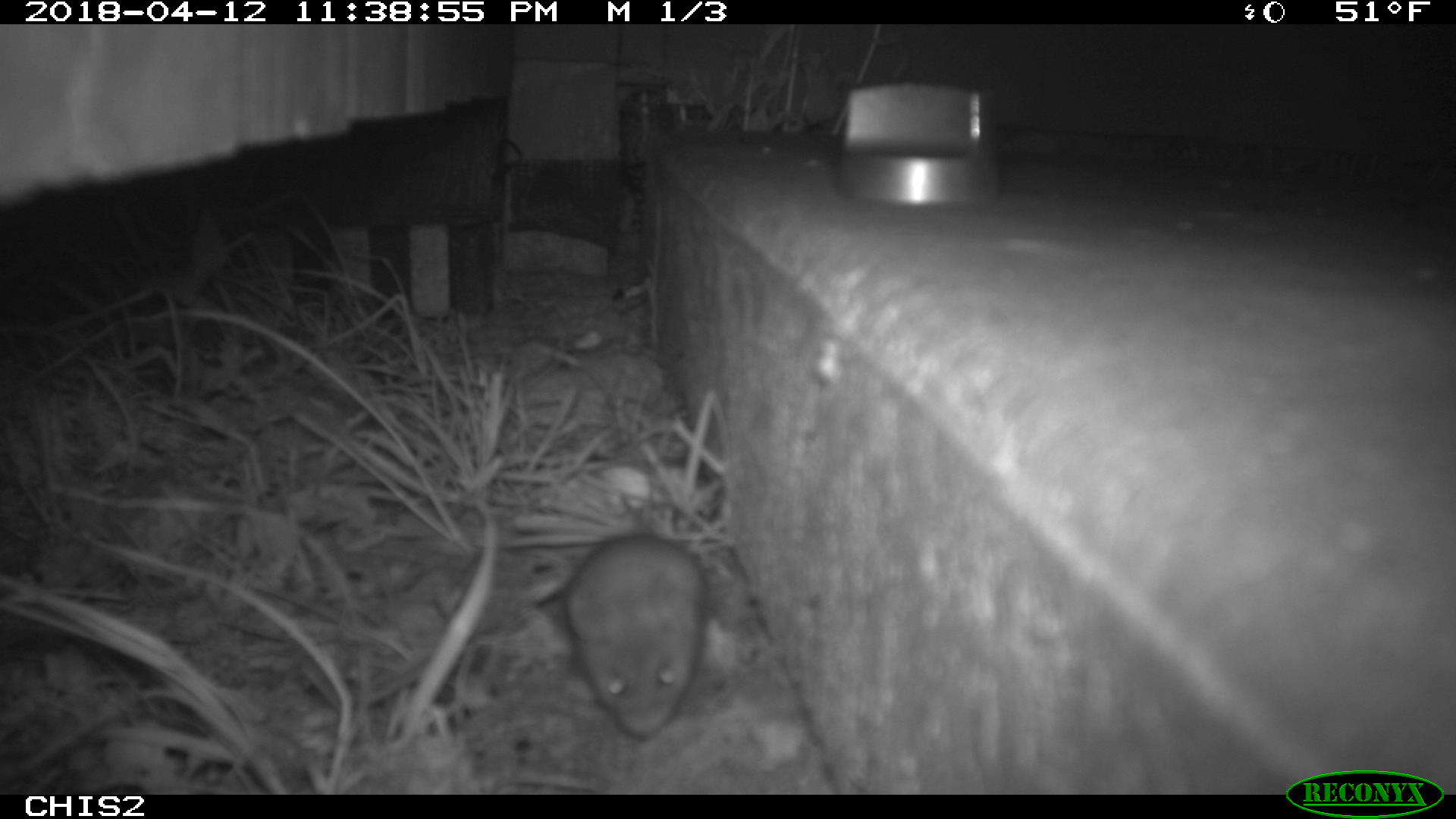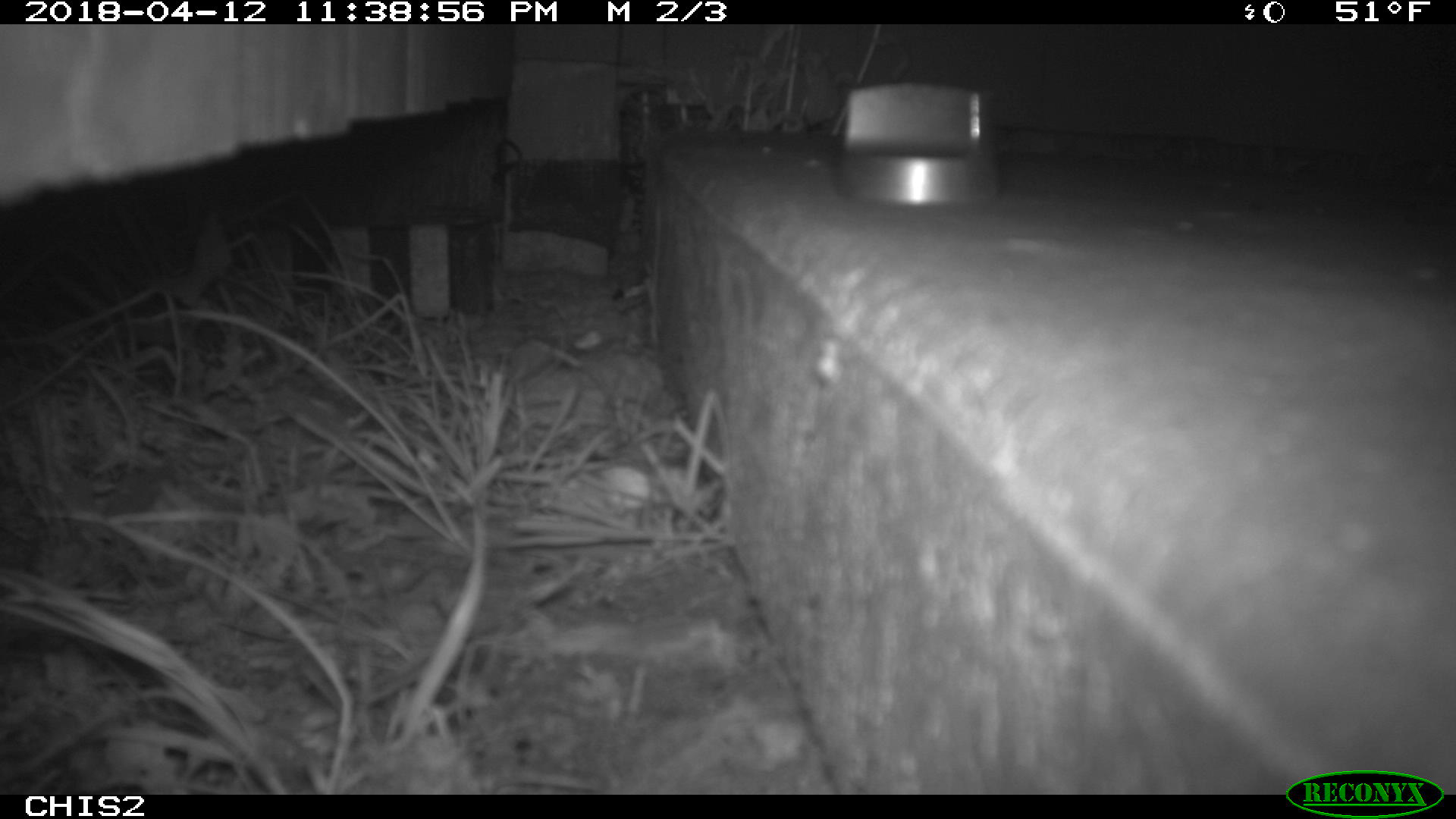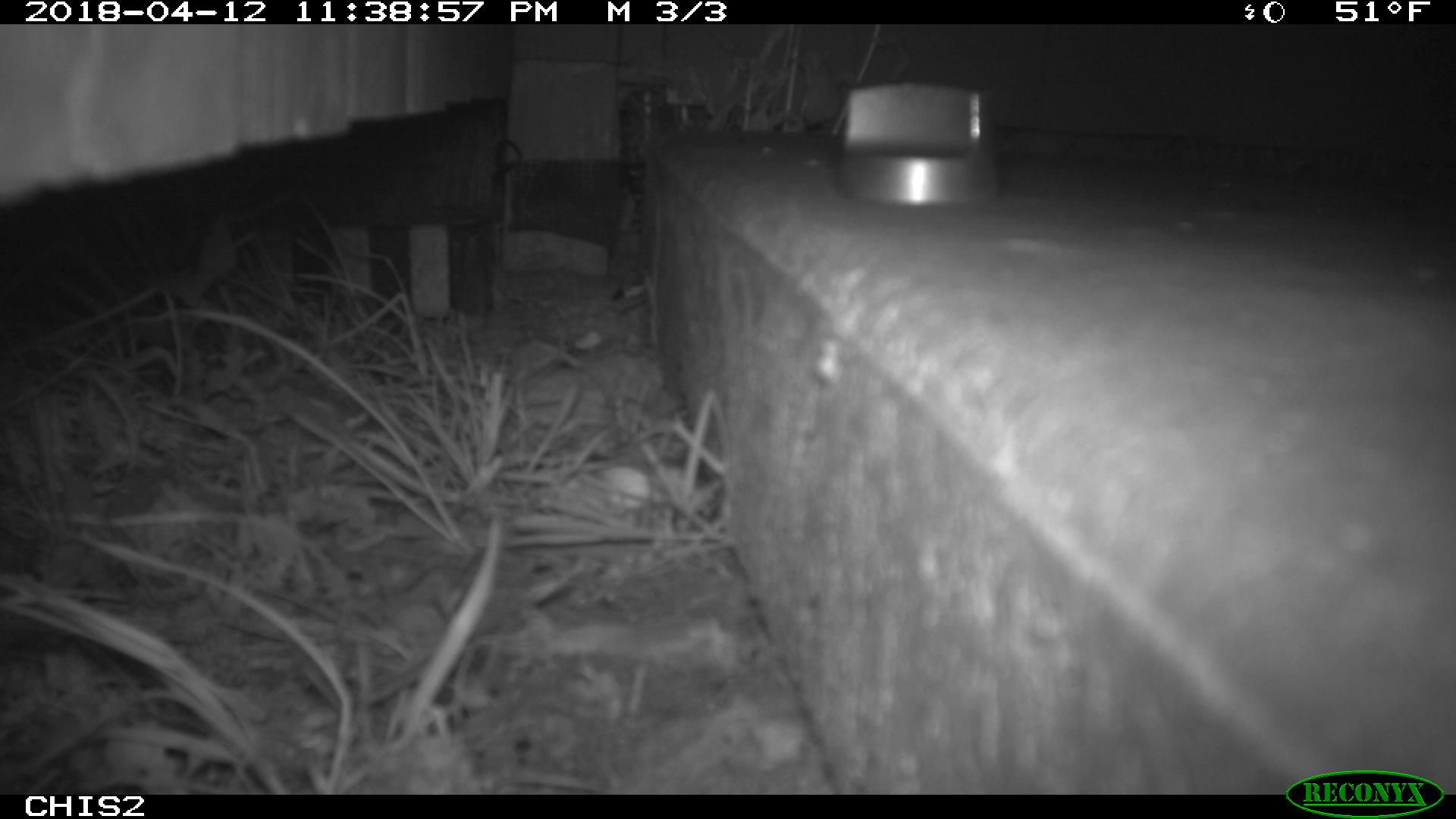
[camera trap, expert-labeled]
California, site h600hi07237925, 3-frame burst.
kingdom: Animalia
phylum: Chordata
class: Mammalia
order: Rodentia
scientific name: Rodentia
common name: rodent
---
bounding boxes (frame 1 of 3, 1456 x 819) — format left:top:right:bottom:
rodent: 561:534:705:739